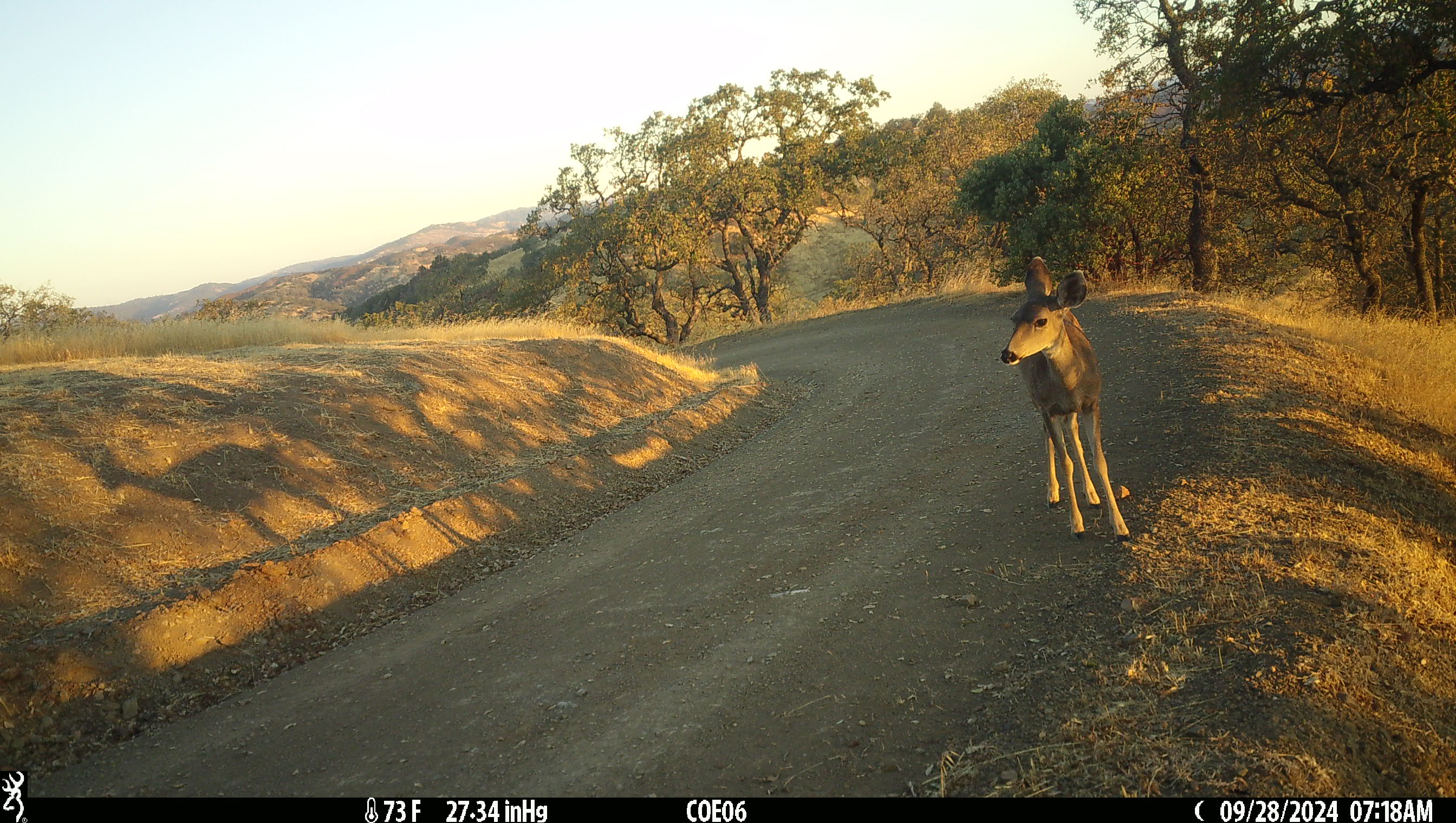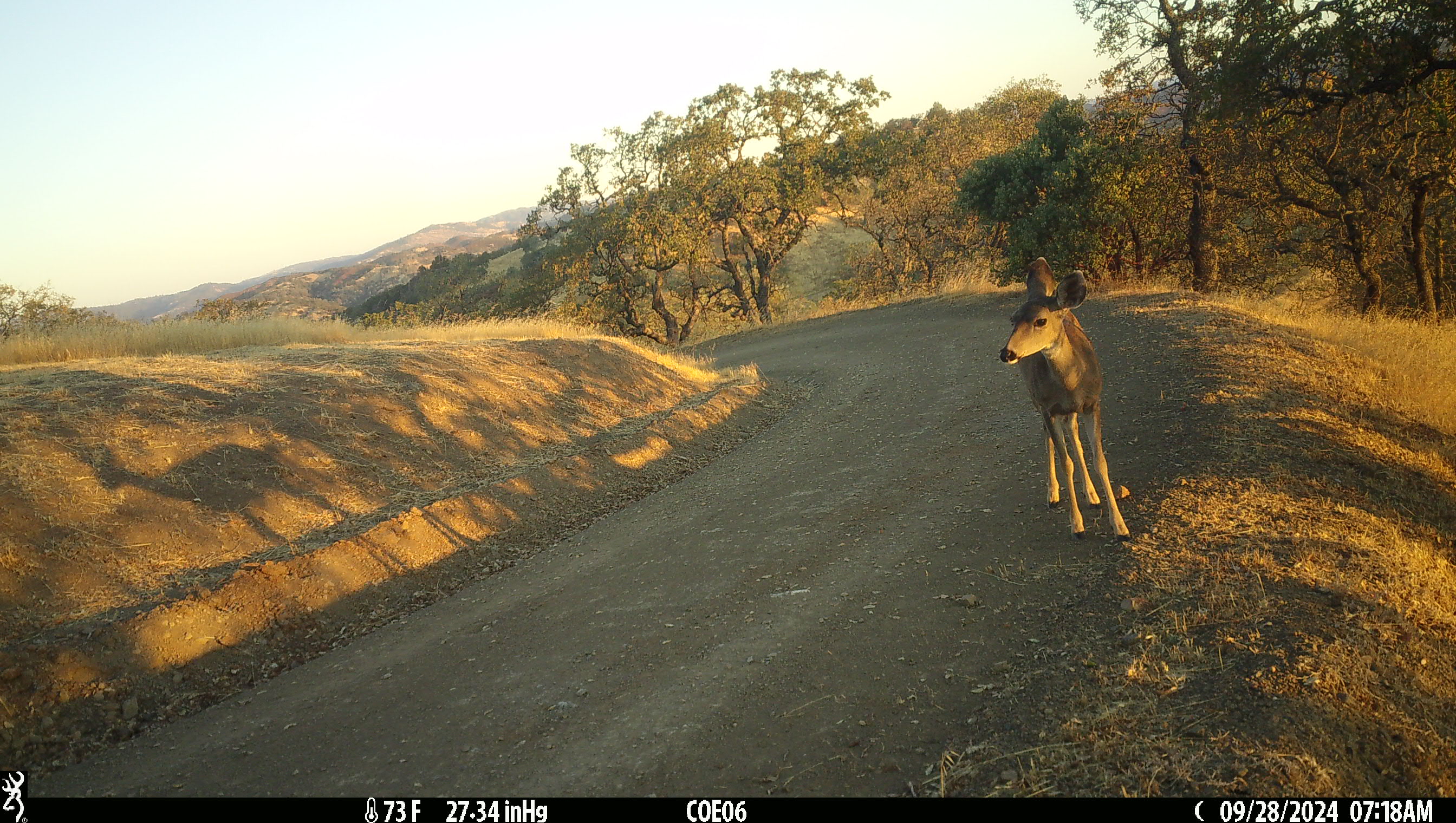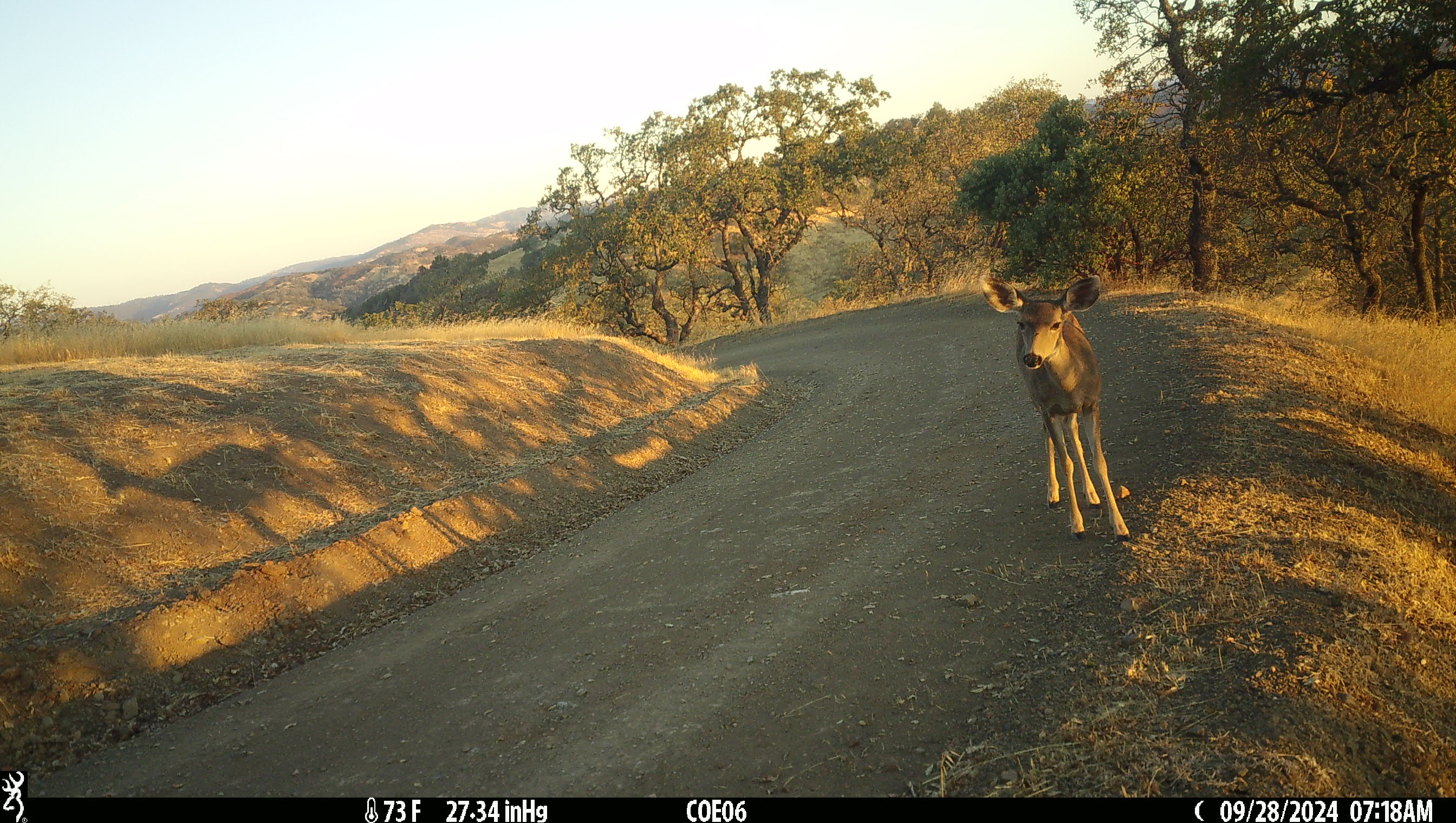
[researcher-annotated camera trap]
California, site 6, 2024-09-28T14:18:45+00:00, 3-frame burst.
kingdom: Animalia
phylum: Chordata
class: Mammalia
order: Artiodactyla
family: Cervidae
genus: Odocoileus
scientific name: Odocoileus hemionus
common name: mule deer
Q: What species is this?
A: Mule deer (Odocoileus hemionus).